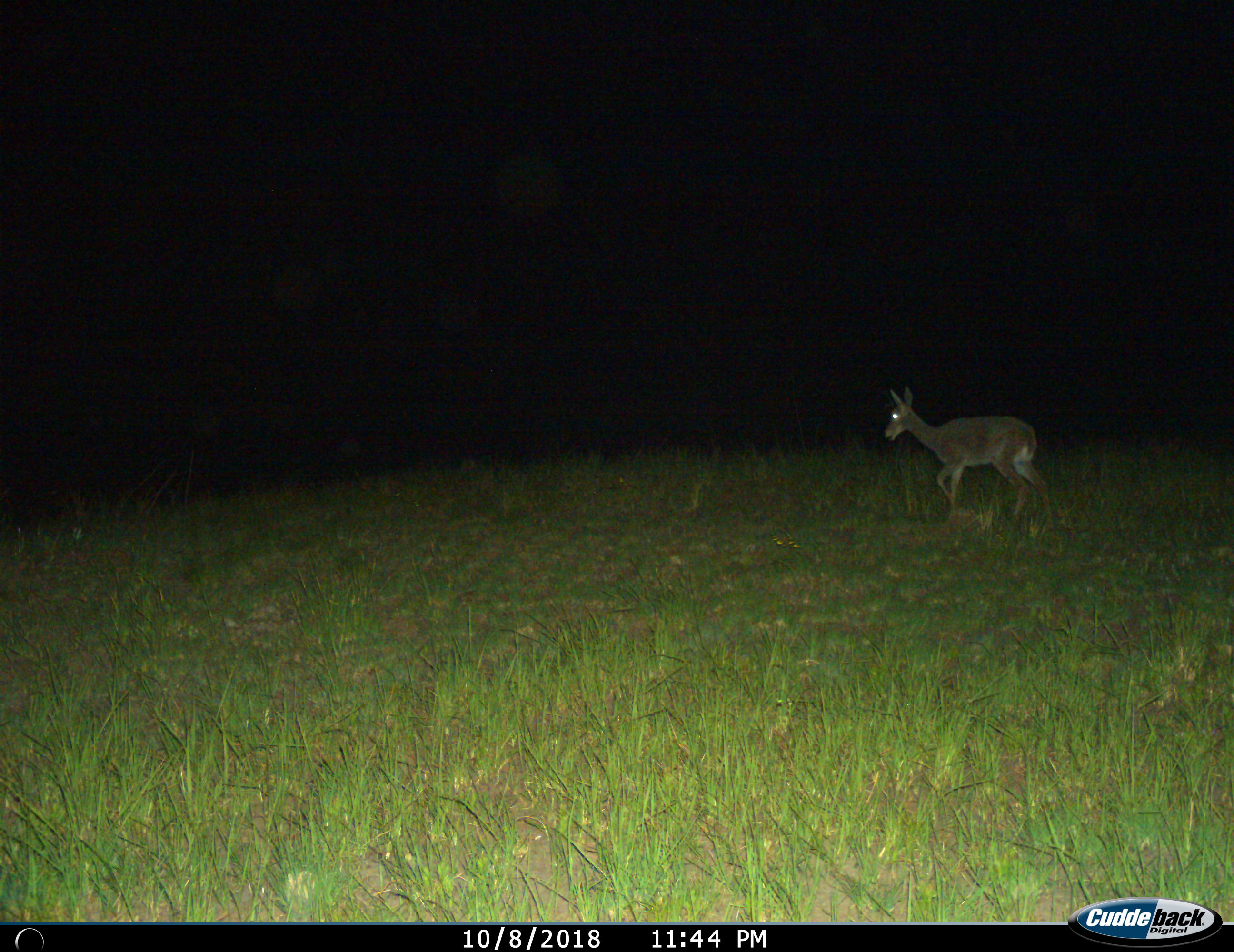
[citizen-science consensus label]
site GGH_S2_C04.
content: unidentified animal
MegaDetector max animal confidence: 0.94